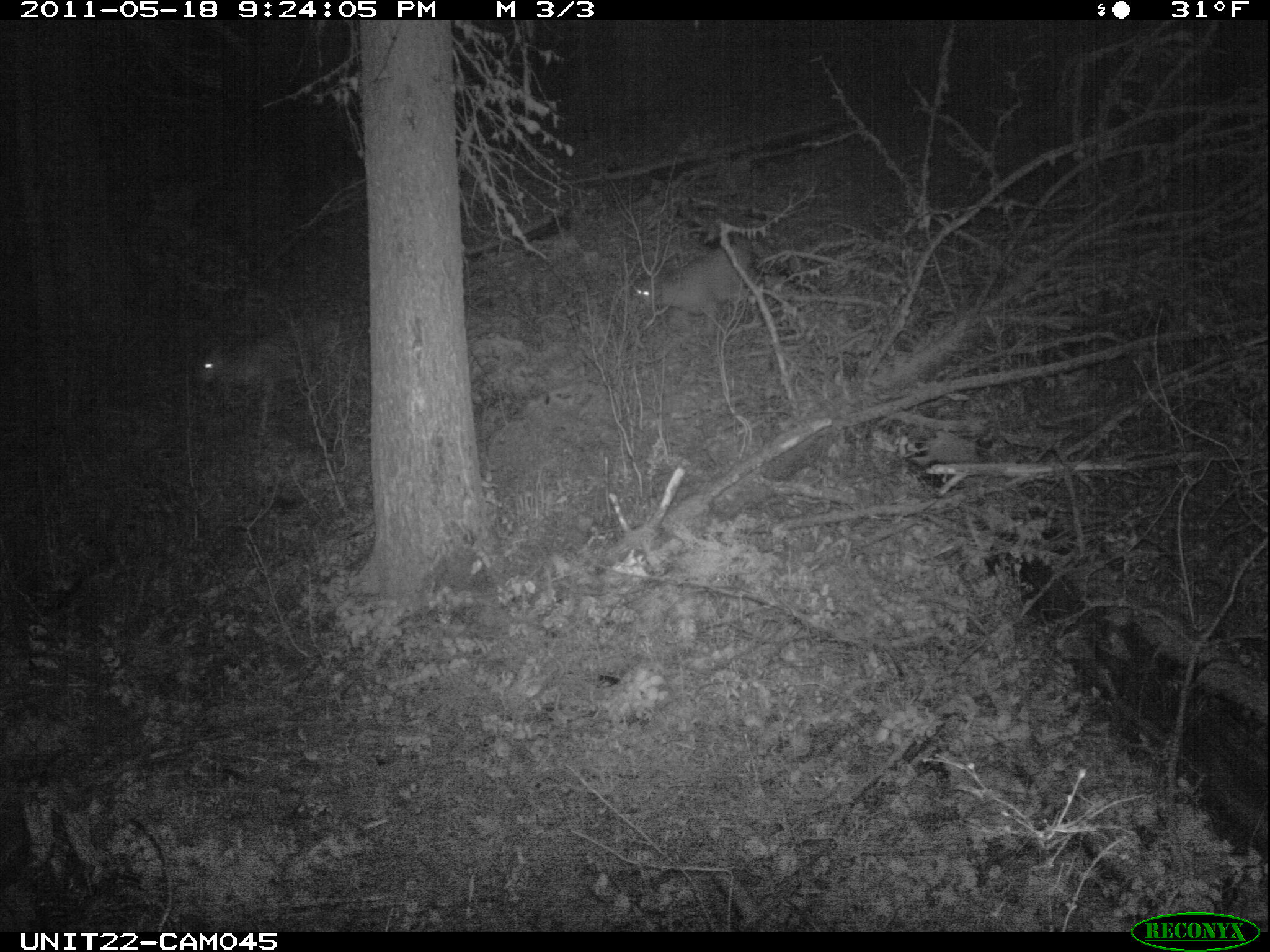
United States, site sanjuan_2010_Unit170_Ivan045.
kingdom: Animalia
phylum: Chordata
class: Mammalia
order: Artiodactyla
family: Cervidae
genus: Odocoileus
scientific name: Odocoileus hemionus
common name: mule deer